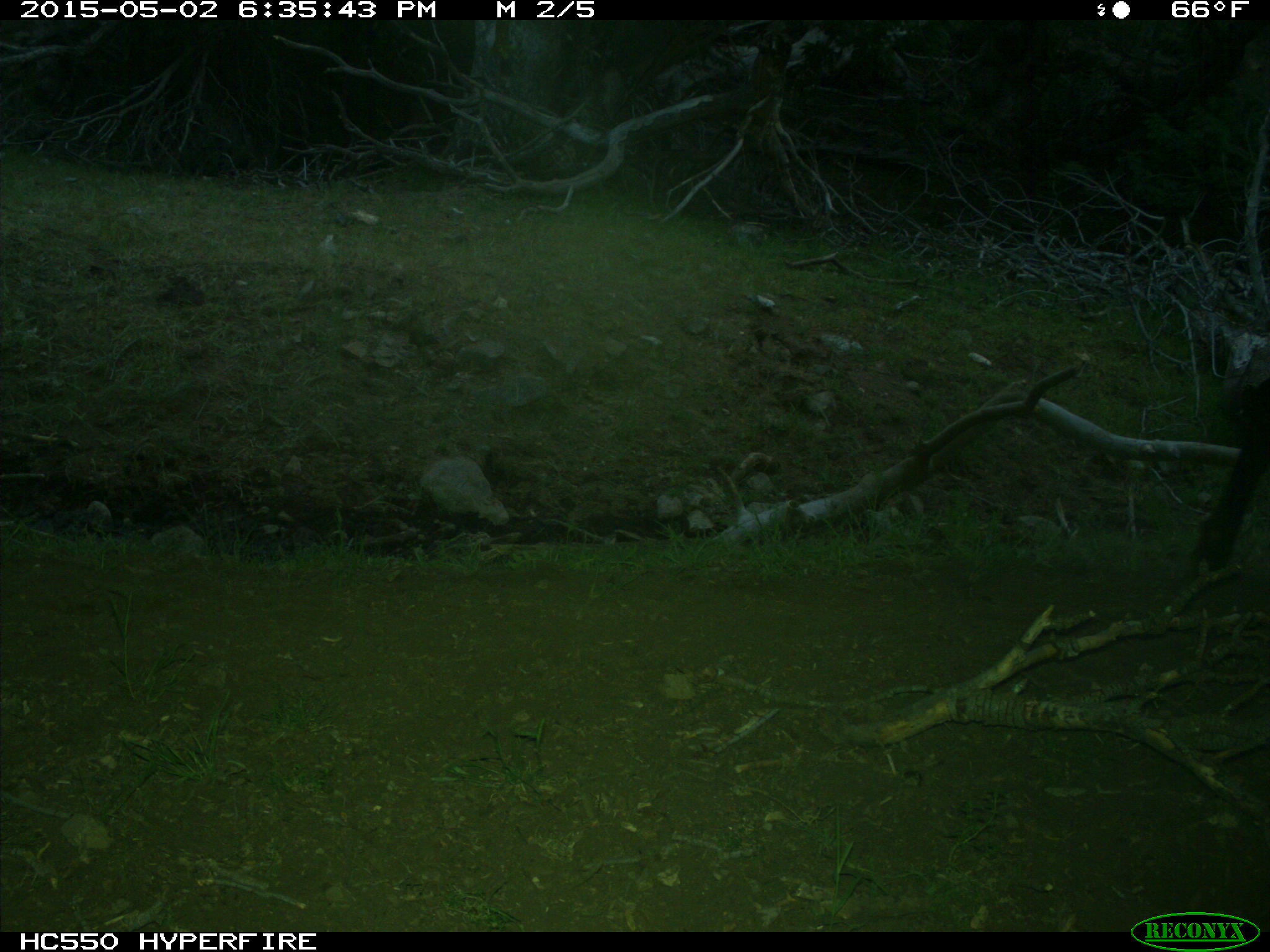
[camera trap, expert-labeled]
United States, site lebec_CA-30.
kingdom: Animalia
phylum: Chordata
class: Mammalia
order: Artiodactyla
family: Bovidae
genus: Bos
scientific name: Bos taurus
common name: domestic cow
Bos taurus (domestic cow).